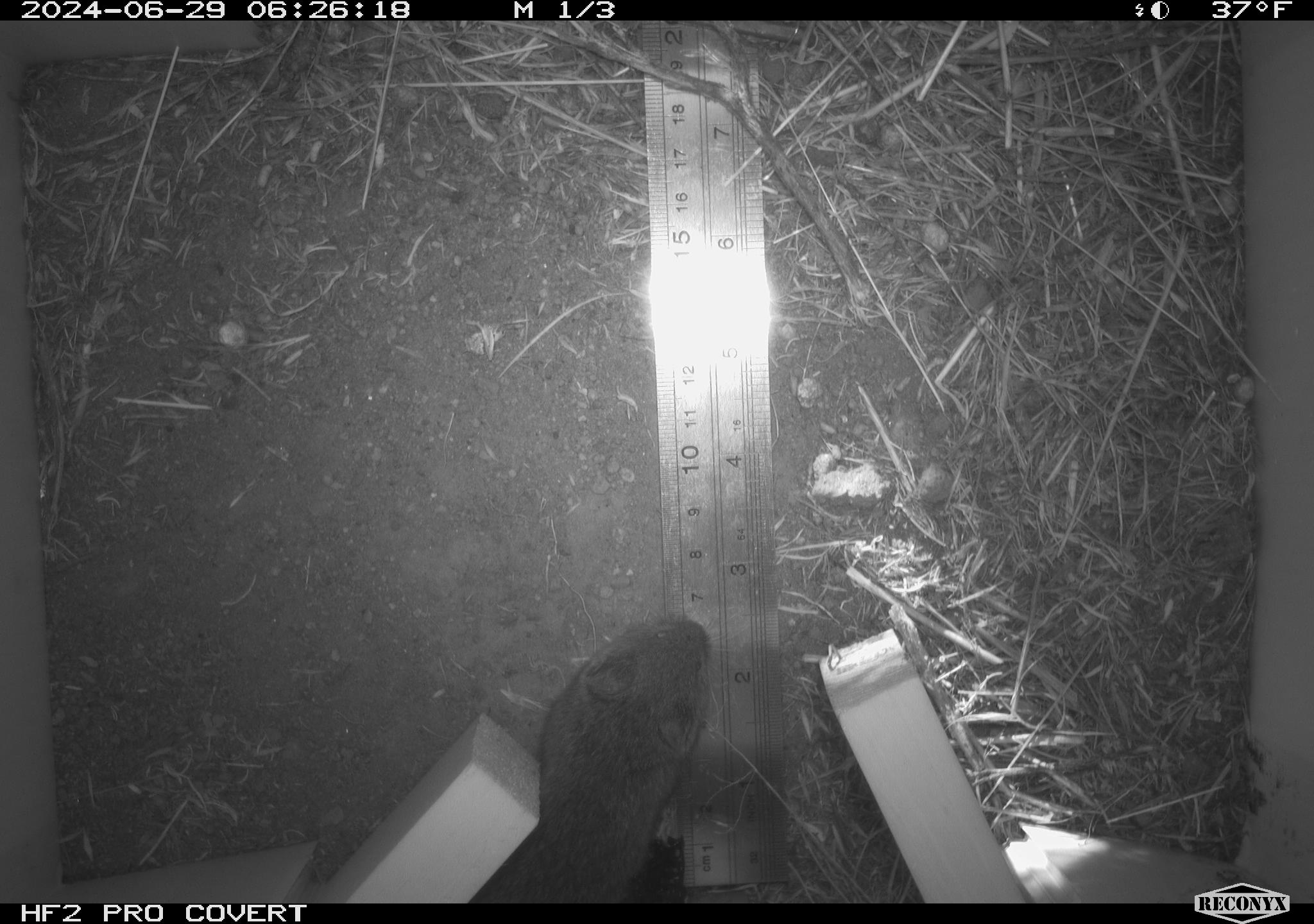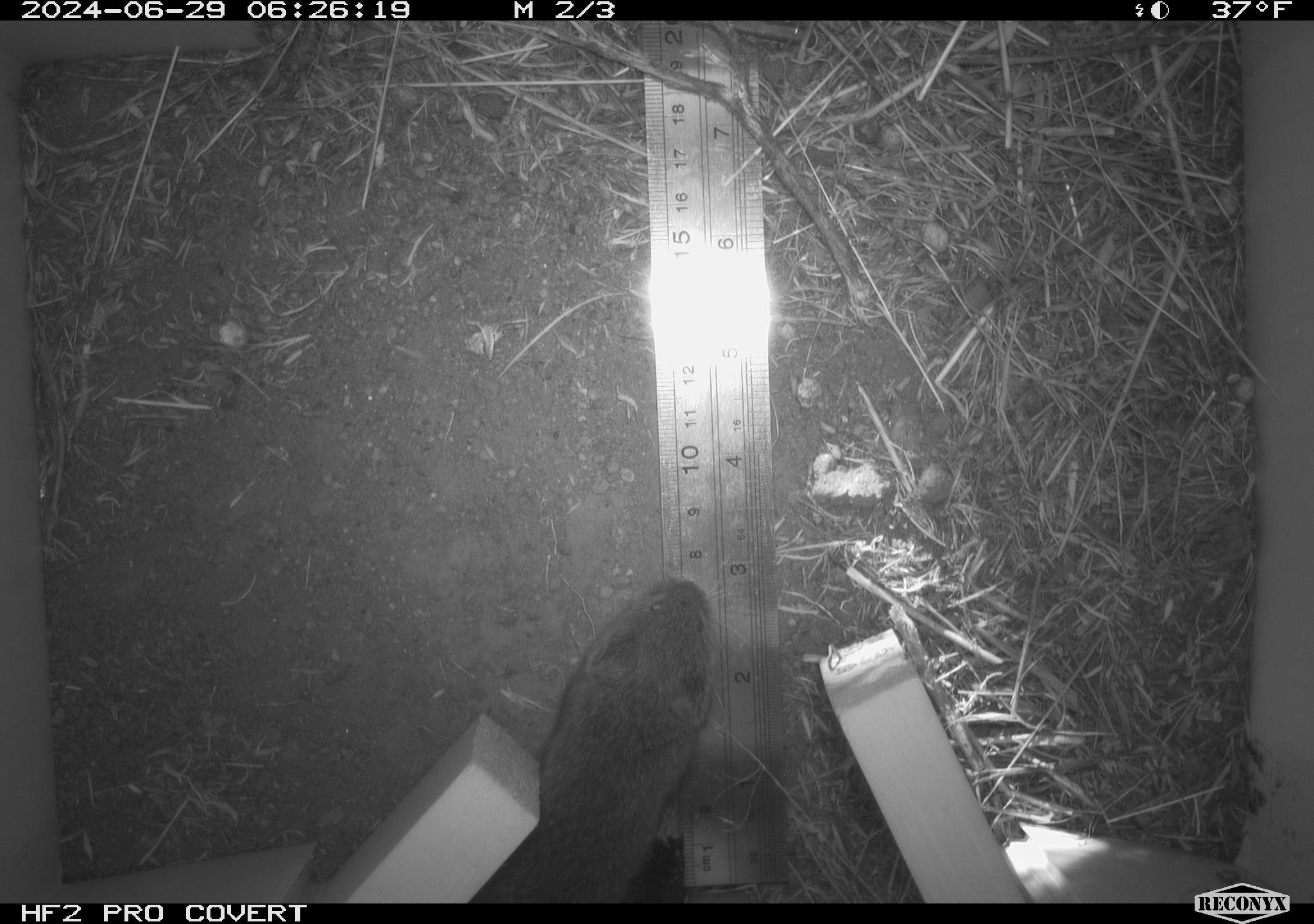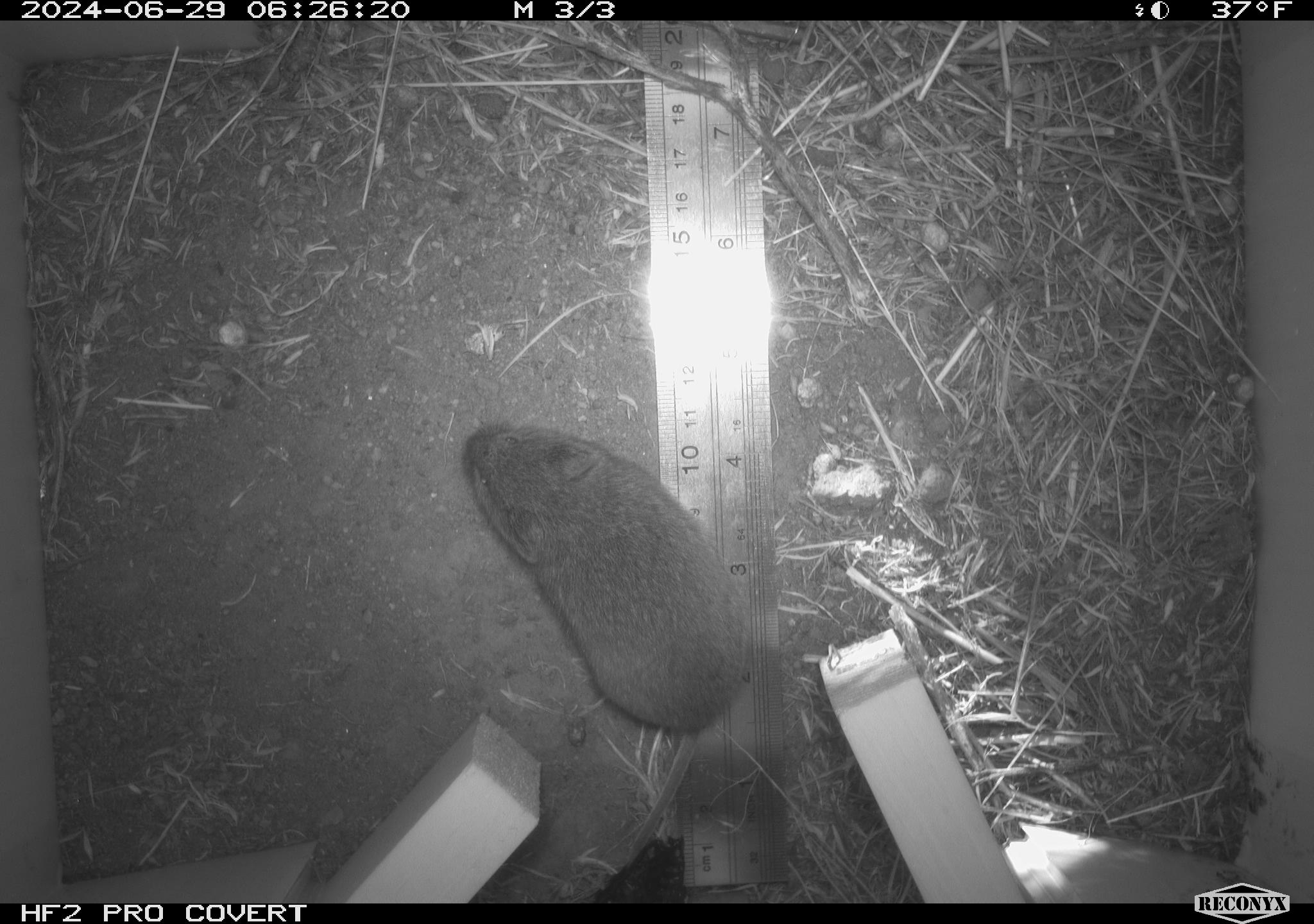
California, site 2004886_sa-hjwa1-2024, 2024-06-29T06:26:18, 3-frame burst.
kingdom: Animalia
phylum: Chordata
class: Mammalia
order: Rodentia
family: Cricetidae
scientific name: Cricetidae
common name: hamsters, voles, lemmings, and allies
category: cricetidae family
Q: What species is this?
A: Cricetidae family (hamsters, voles, lemmings, and allies) (Cricetidae).